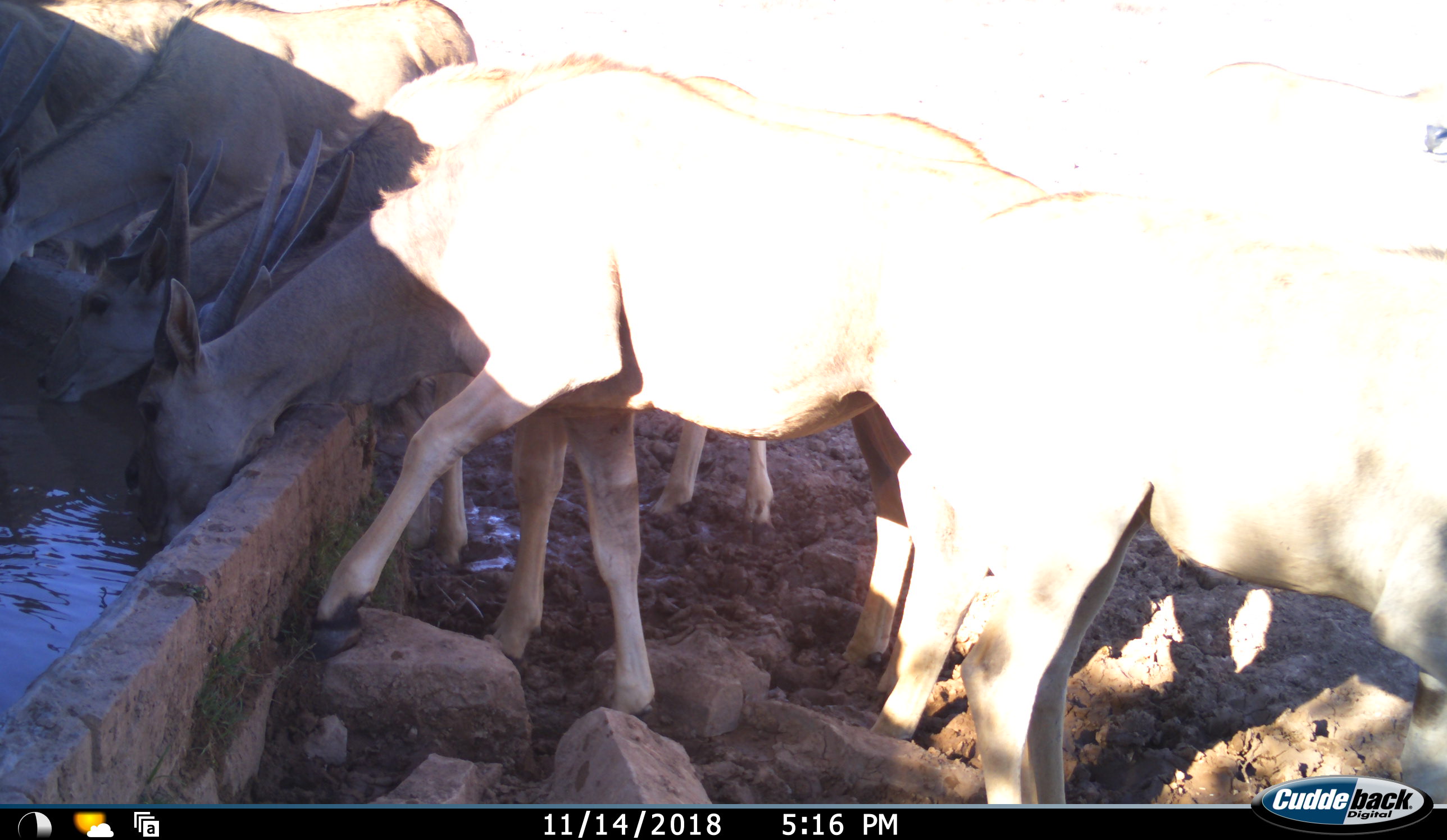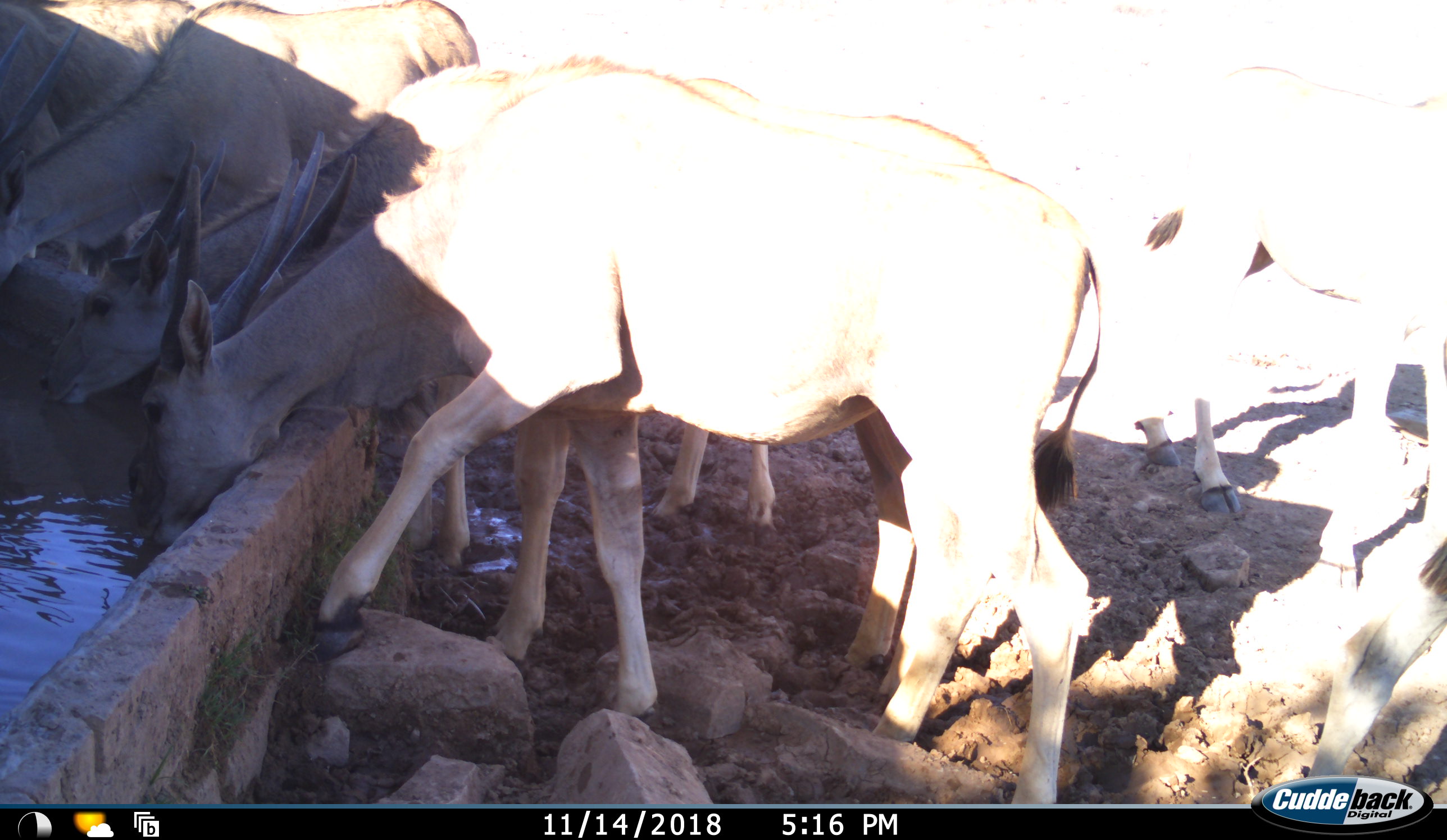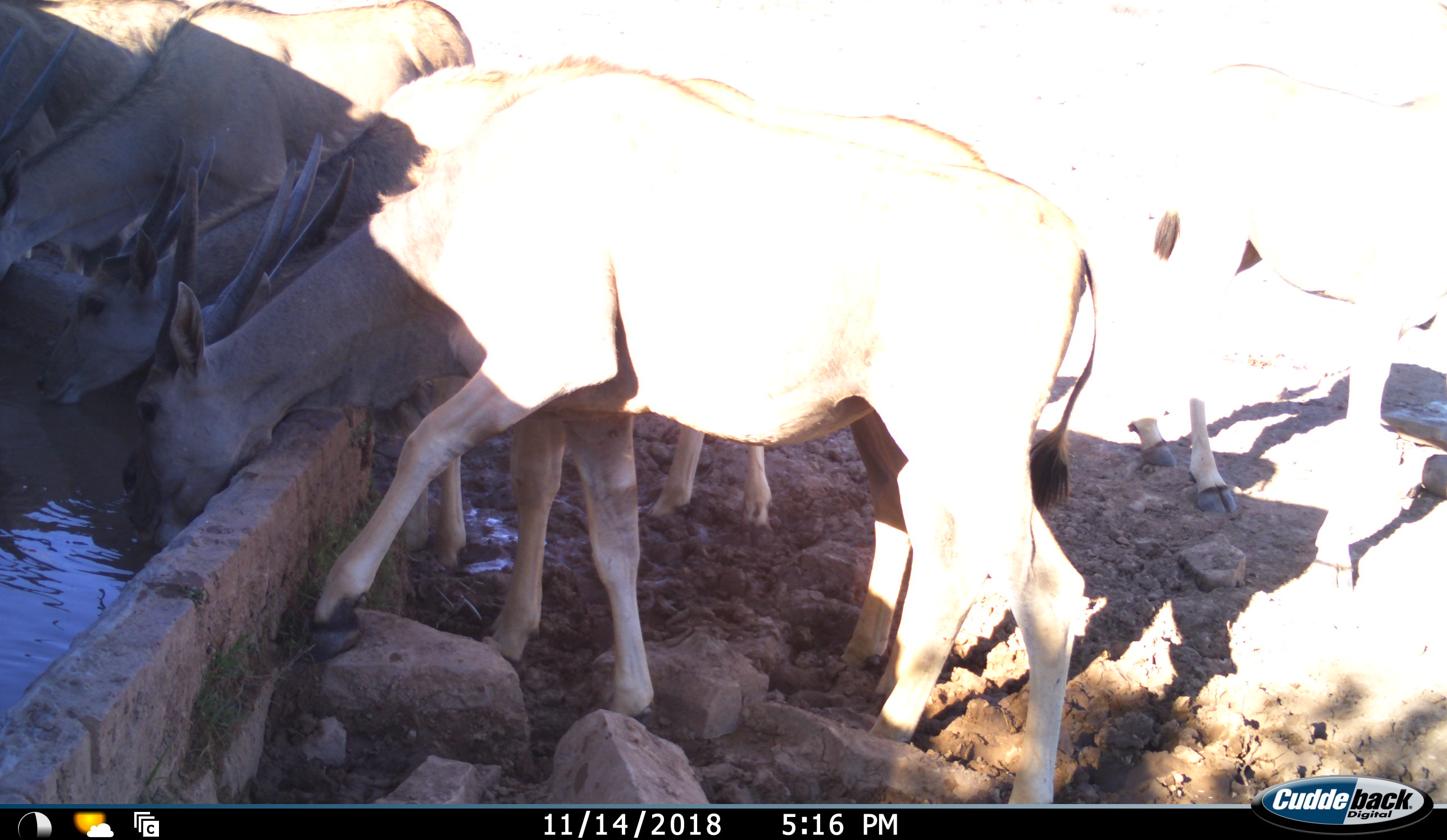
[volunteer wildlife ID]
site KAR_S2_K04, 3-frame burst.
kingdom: Animalia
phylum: Chordata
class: Mammalia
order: Artiodactyla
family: Bovidae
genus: Tragelaphus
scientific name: Tragelaphus oryx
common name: eland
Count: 7.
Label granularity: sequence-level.